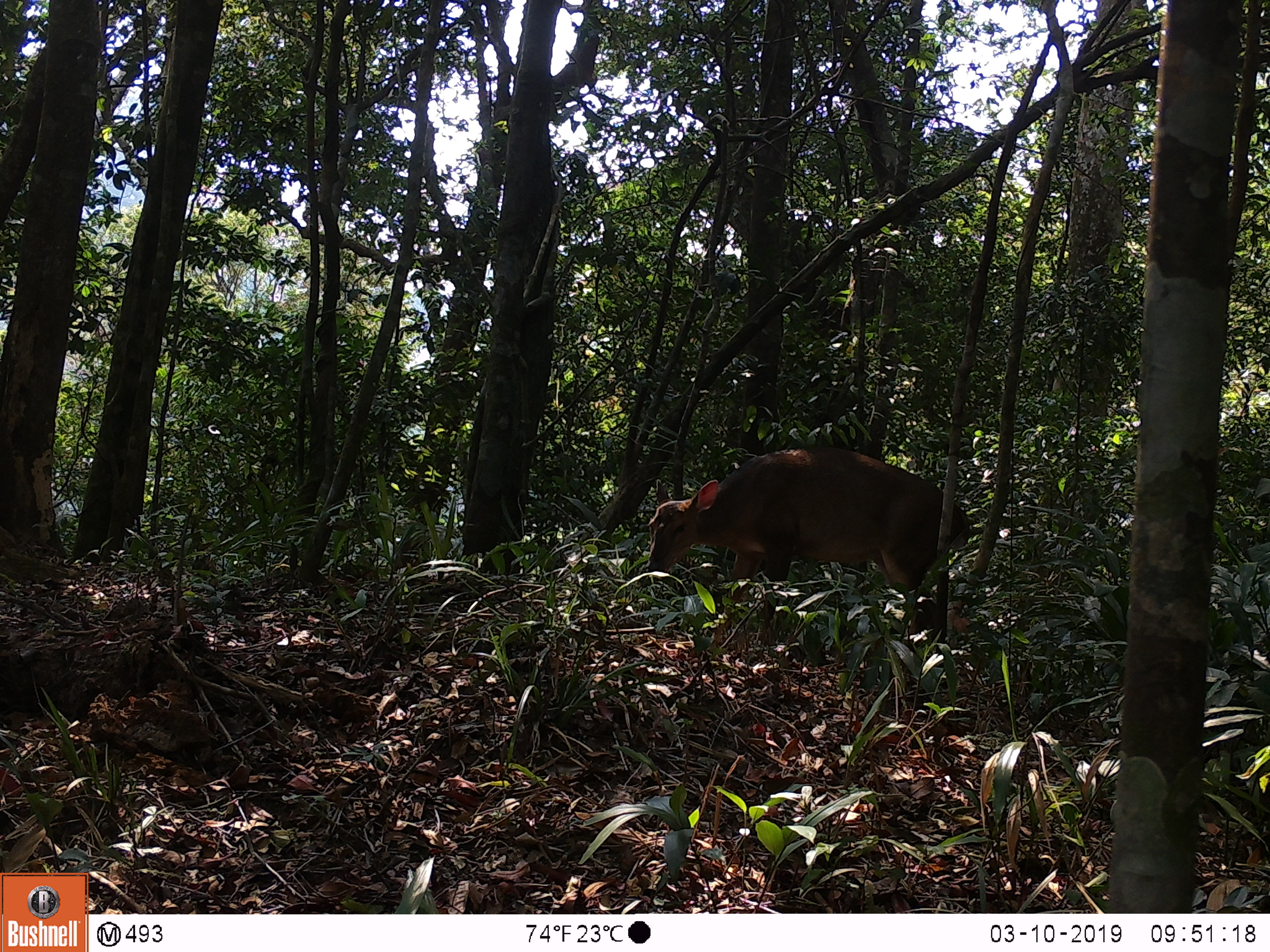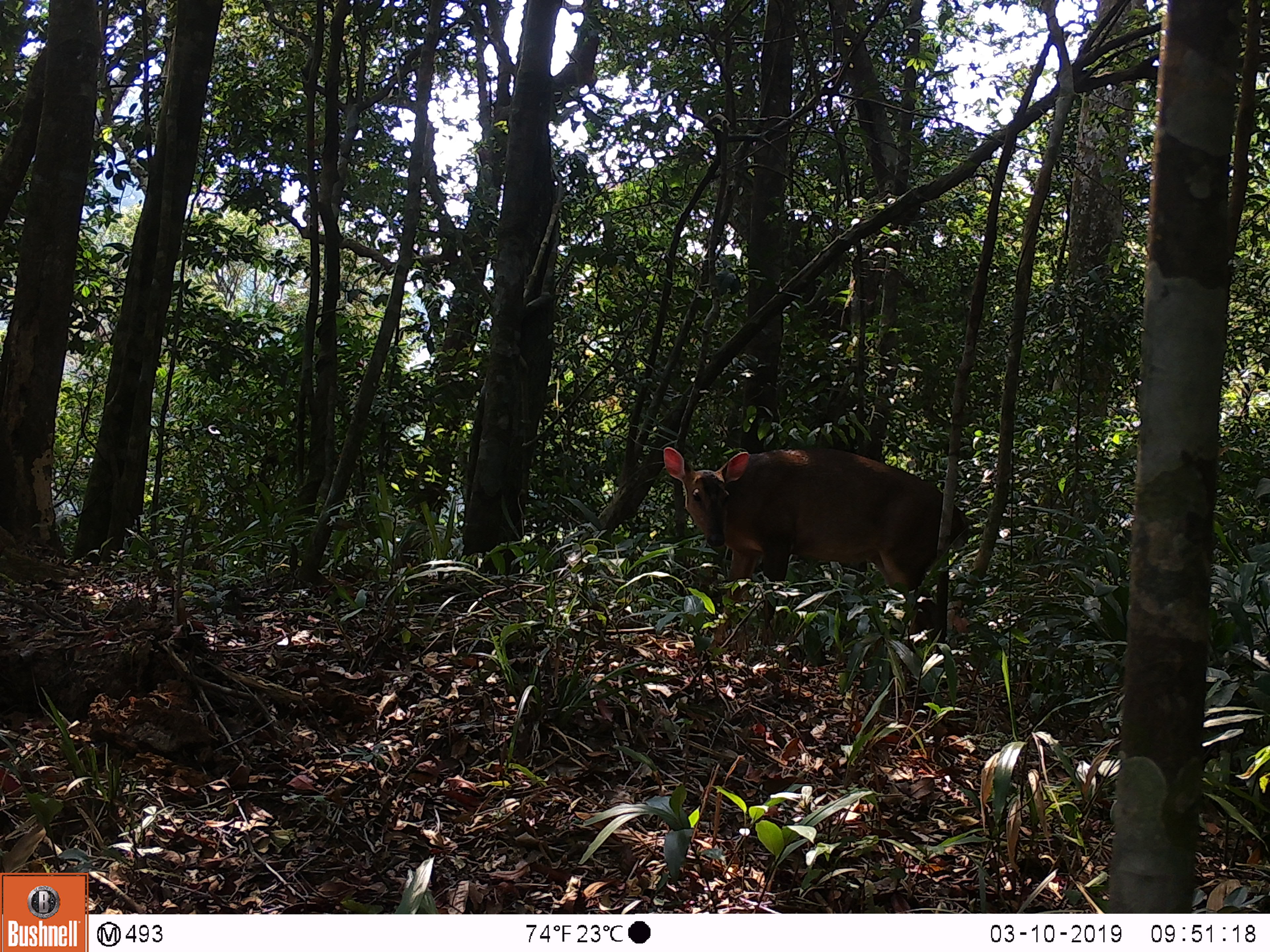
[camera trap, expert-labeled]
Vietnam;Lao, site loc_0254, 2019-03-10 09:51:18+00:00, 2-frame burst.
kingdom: Animalia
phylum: Chordata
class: Mammalia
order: Artiodactyla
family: Cervidae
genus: Muntiacus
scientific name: Muntiacus vuquangensis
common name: large-antlered muntjac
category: large antlered muntjac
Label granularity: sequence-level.